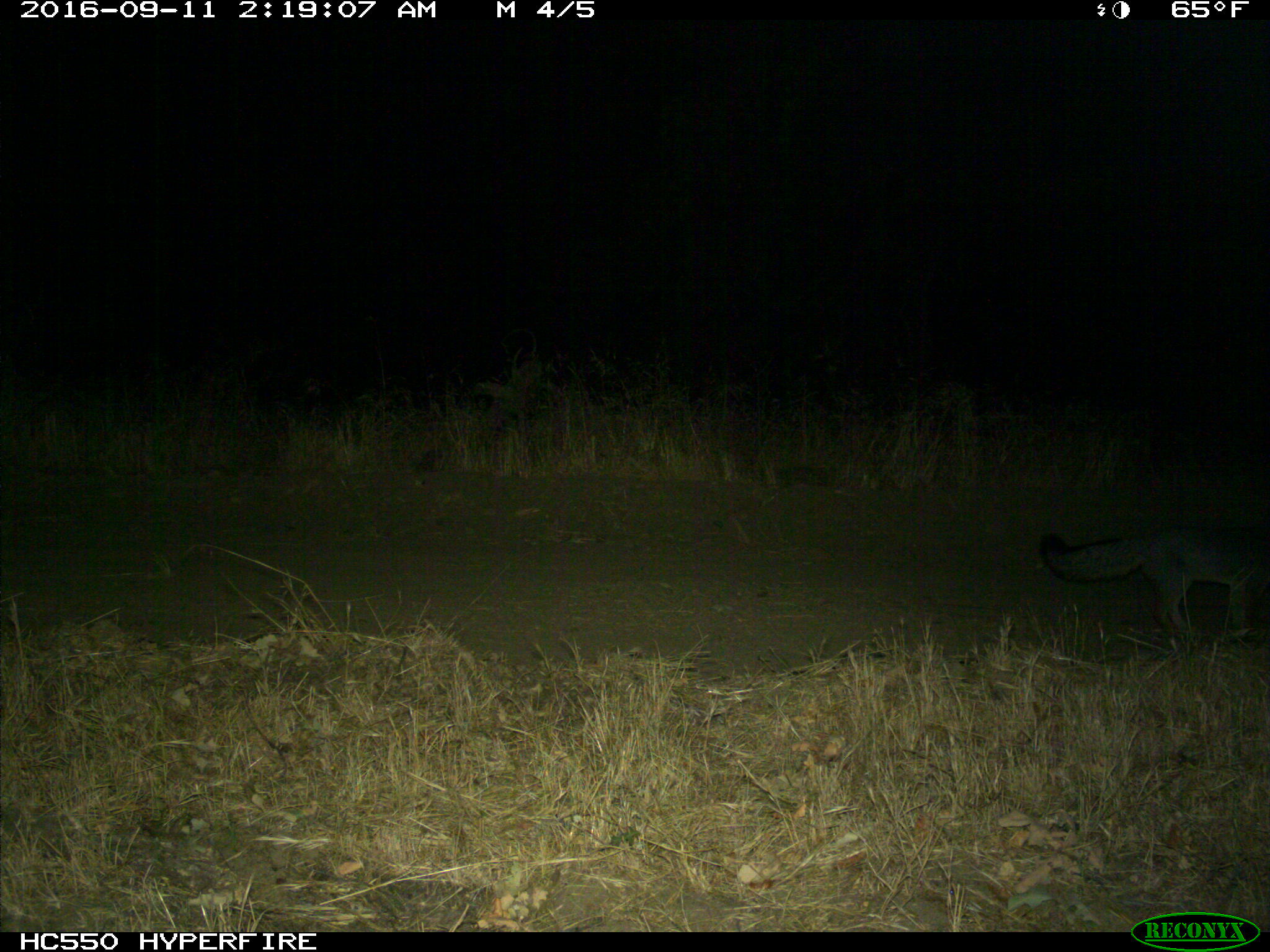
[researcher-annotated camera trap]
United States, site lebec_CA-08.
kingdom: Animalia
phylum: Chordata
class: Mammalia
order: Carnivora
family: Canidae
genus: Urocyon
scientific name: Urocyon cinereoargenteus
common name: gray fox